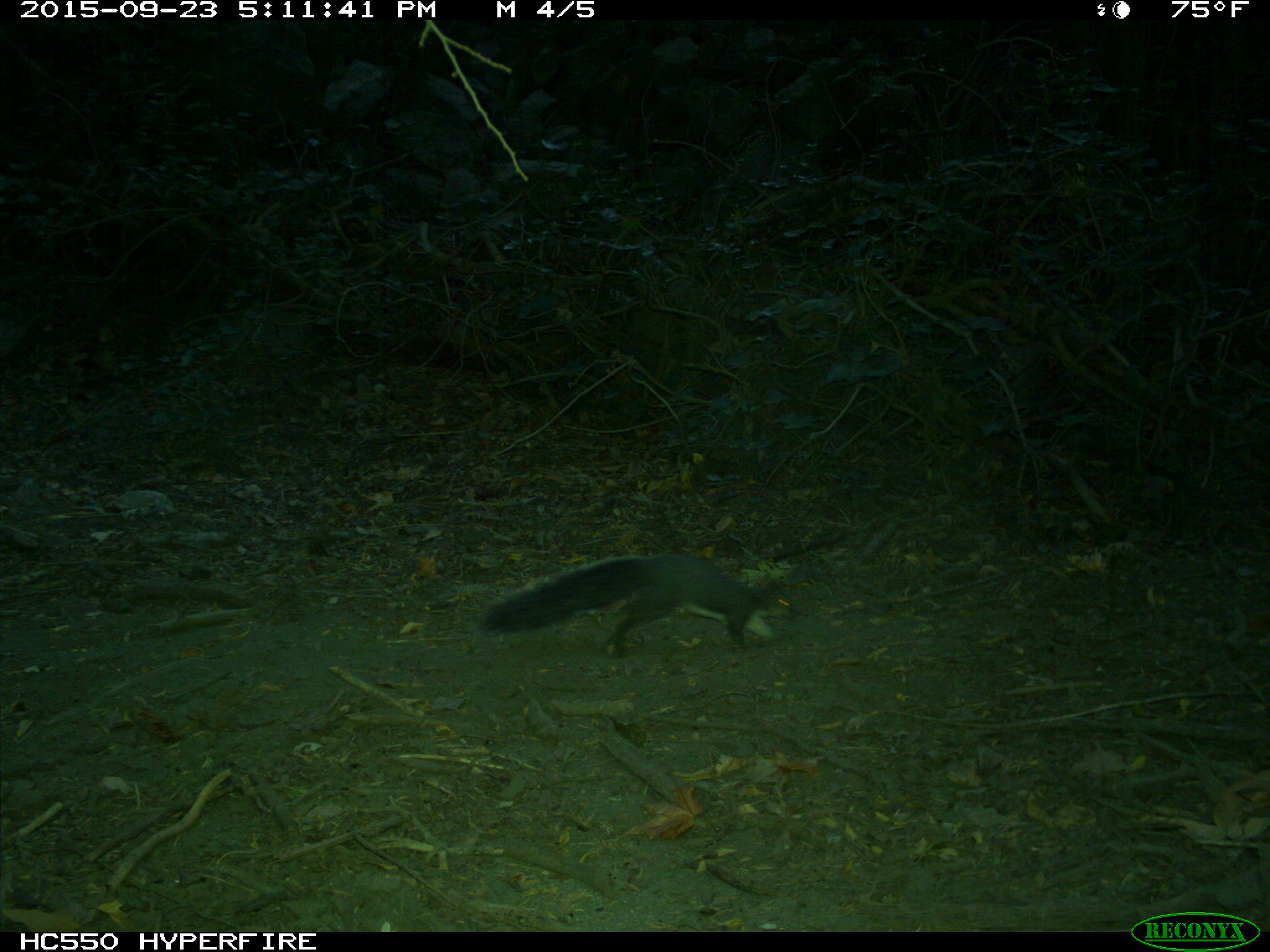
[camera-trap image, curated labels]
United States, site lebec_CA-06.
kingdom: Animalia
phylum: Chordata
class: Mammalia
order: Rodentia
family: Sciuridae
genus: Sciurus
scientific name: Sciurus carolinensis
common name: eastern gray squirrel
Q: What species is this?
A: Sciurus carolinensis (eastern gray squirrel).